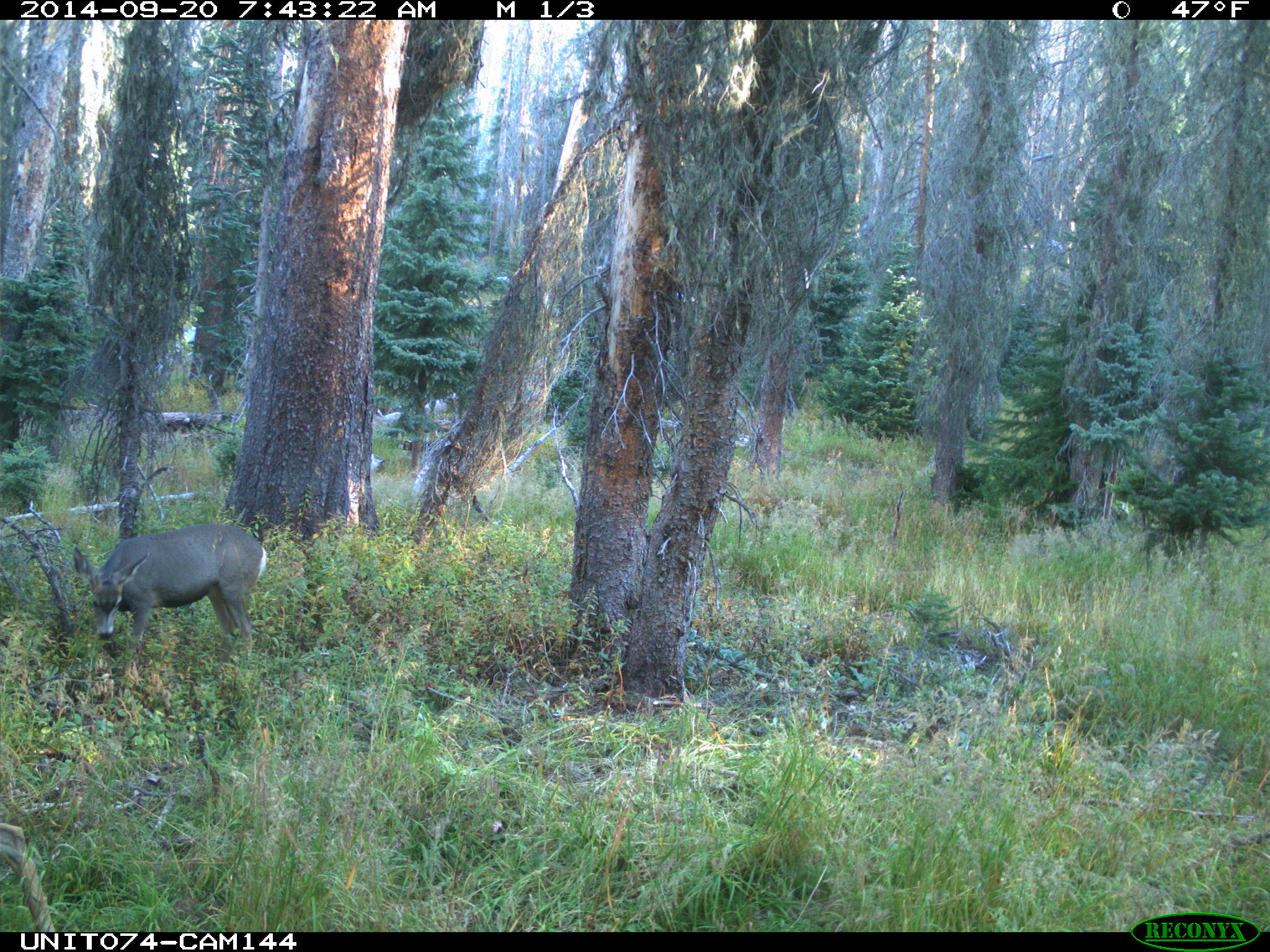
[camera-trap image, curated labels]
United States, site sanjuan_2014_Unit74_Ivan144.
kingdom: Animalia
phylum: Chordata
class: Mammalia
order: Artiodactyla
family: Cervidae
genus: Odocoileus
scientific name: Odocoileus hemionus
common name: mule deer